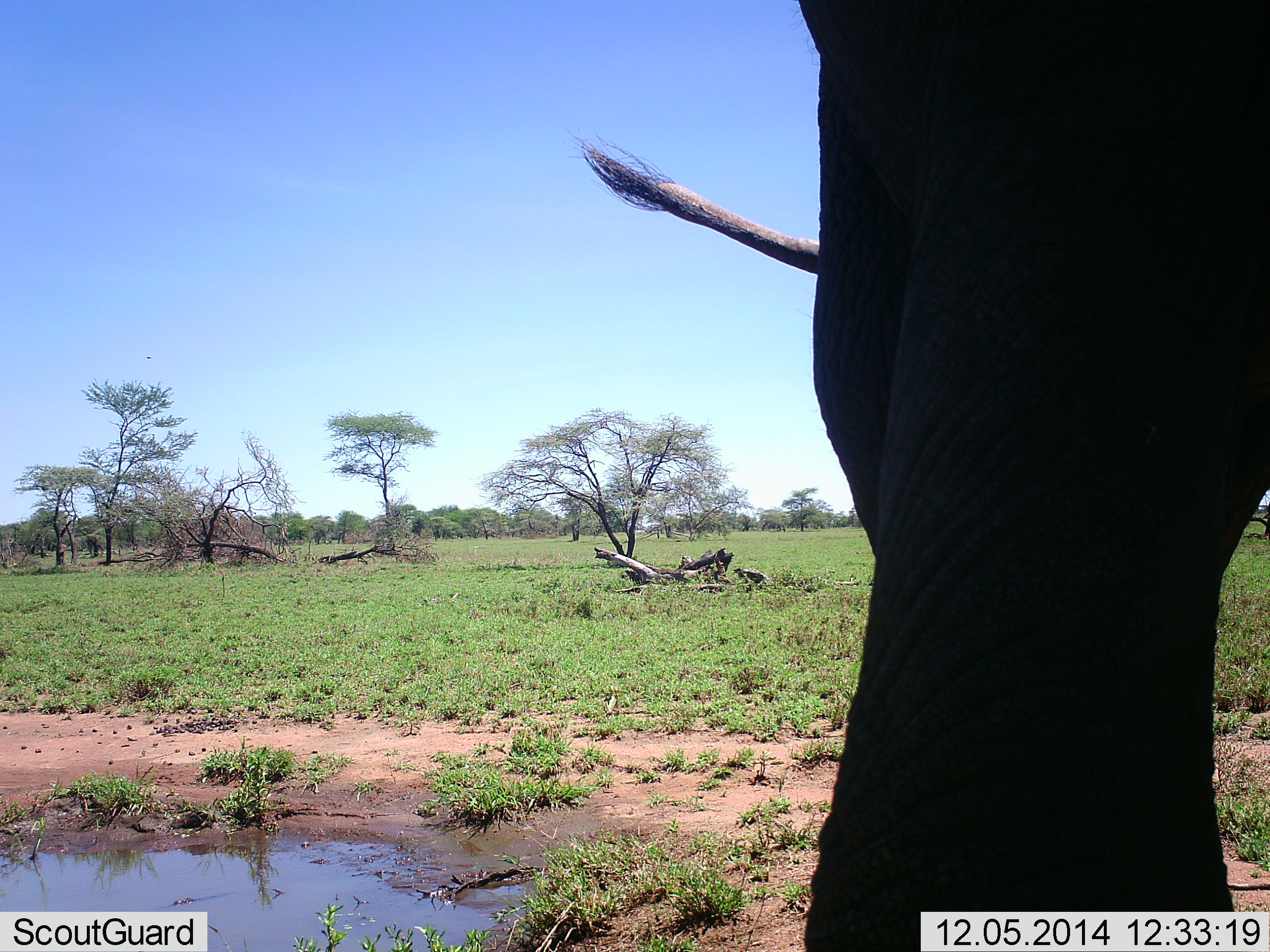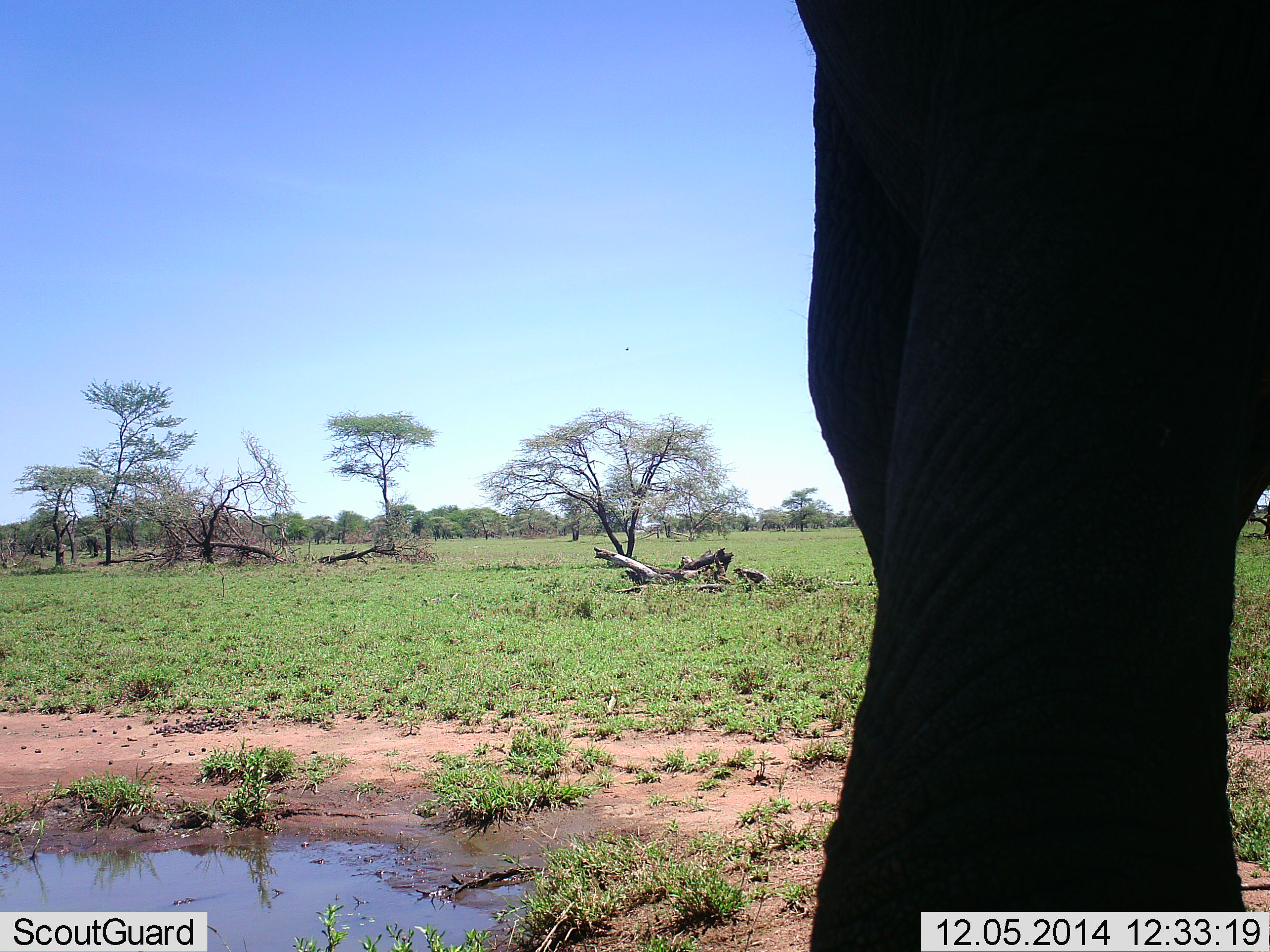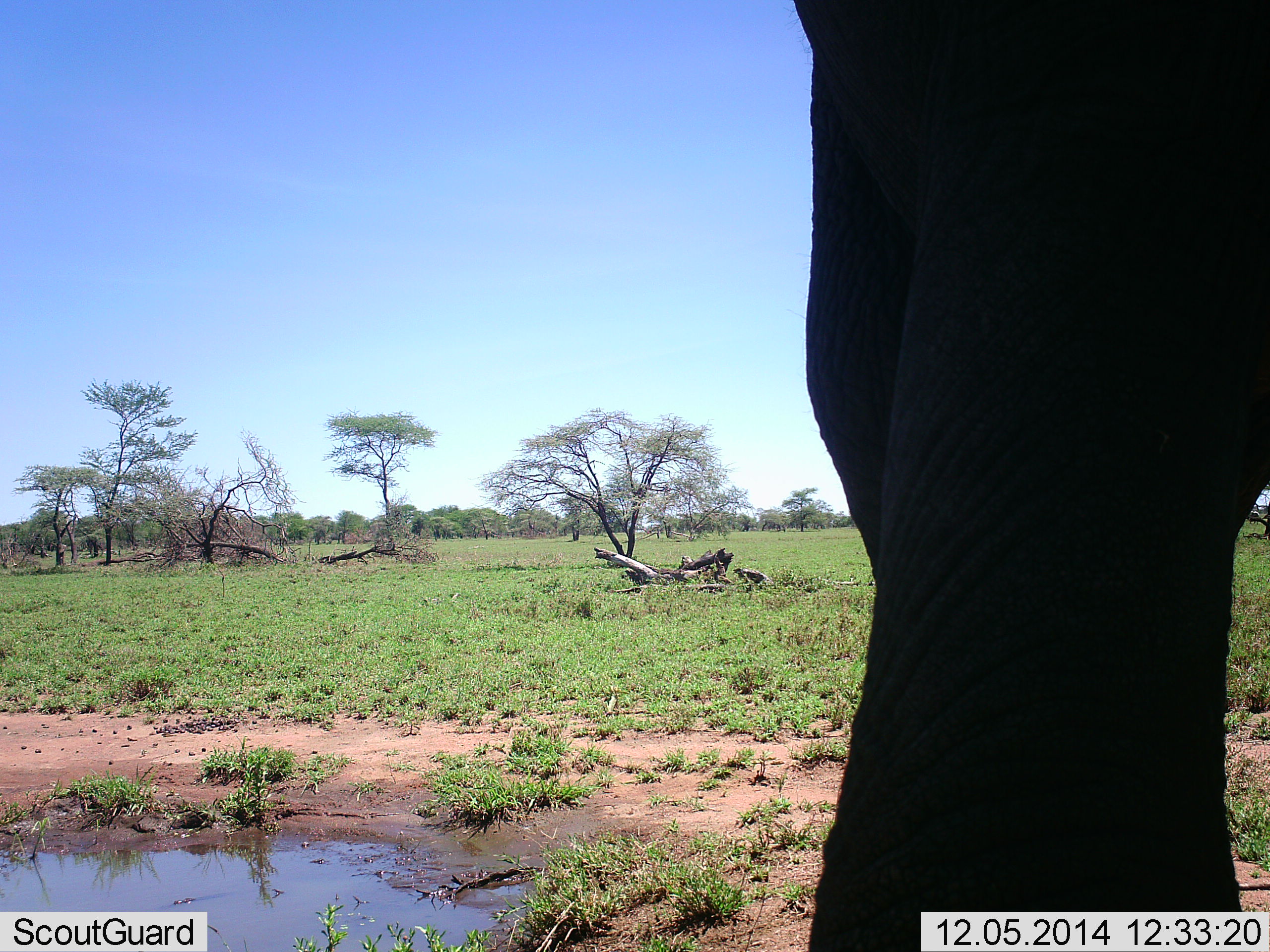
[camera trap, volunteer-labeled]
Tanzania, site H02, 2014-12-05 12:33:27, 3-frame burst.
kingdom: Animalia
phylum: Chordata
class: Mammalia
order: Proboscidea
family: Elephantidae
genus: Loxodonta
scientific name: Loxodonta africana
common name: african bush elephant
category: elephant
Elephant (african bush elephant) (Loxodonta africana), count 1. Behavior (volunteer vote fractions): standing 100%, resting 0%, moving 0%, interacting 0%. Young present (vote fraction): 0%. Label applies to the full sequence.